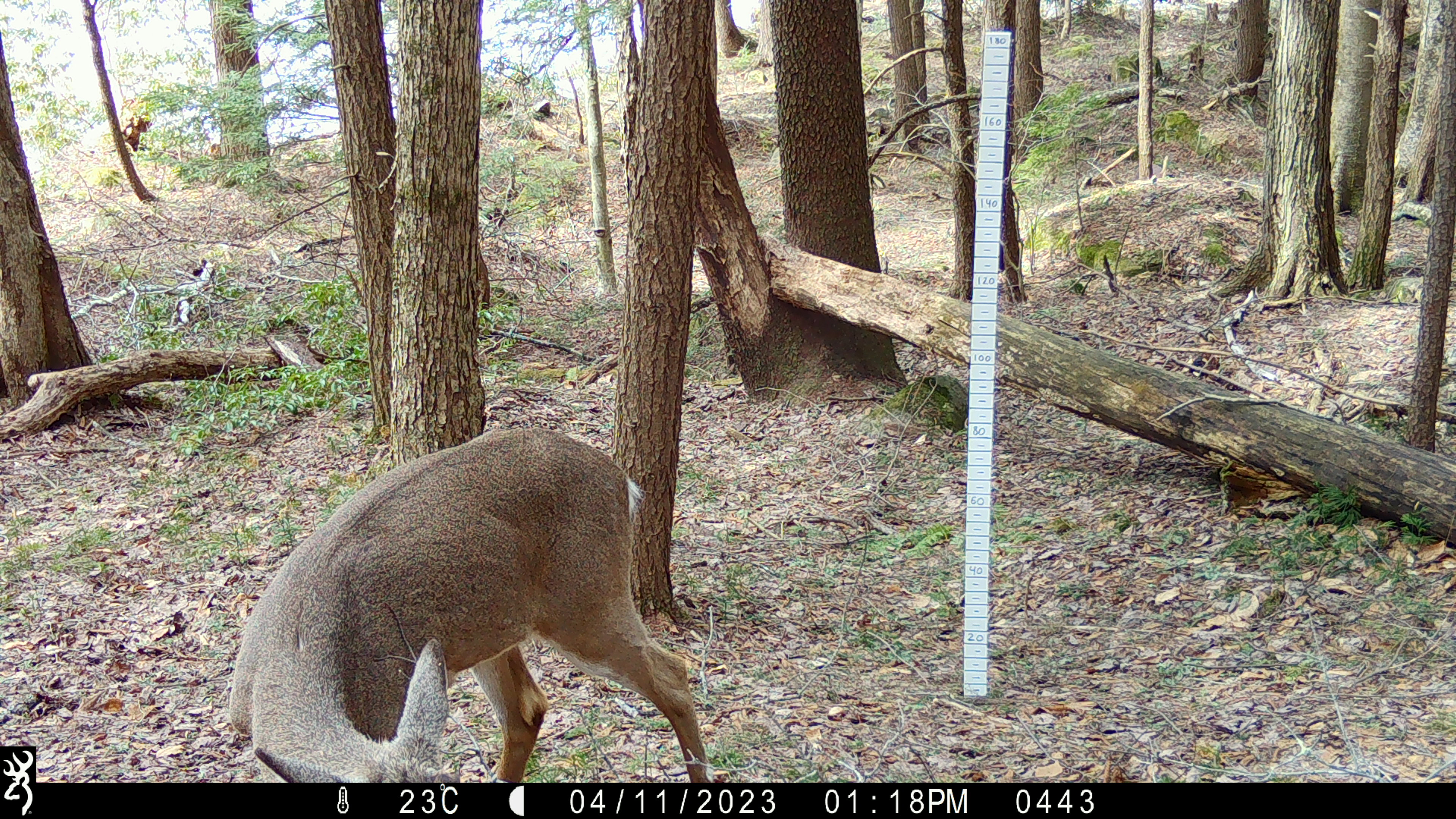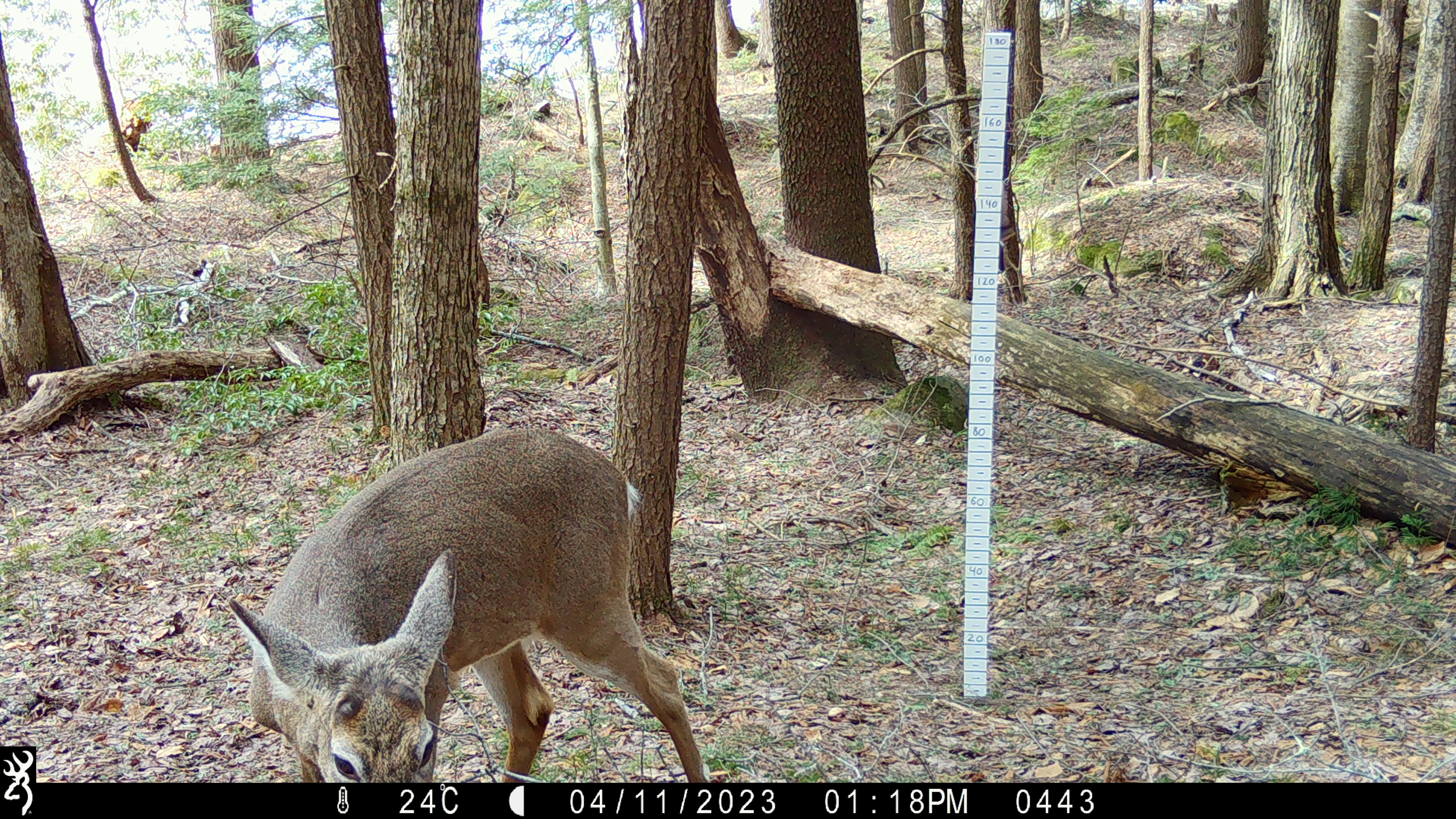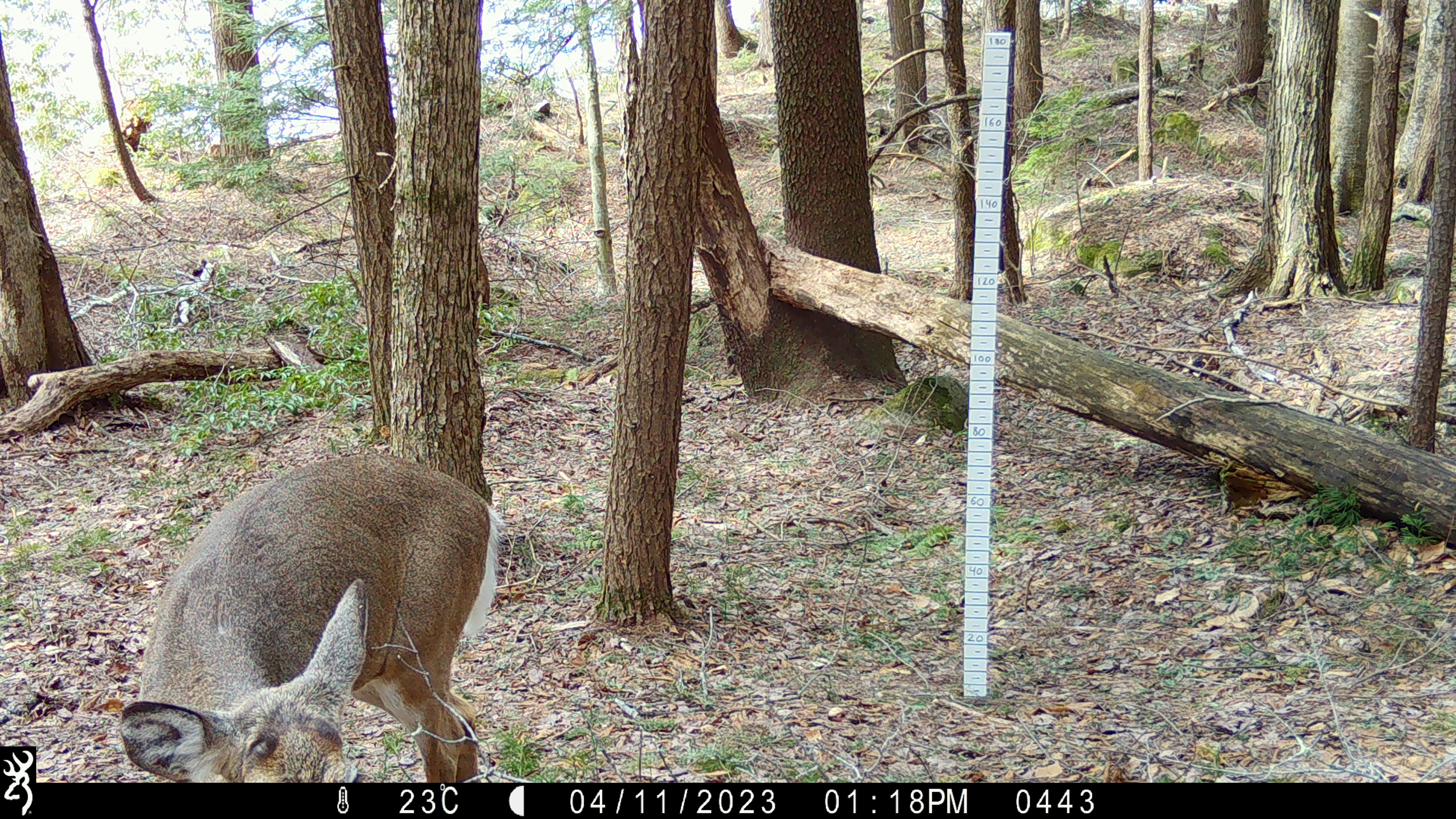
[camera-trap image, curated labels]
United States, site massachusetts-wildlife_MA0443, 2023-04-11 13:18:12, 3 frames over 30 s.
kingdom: Animalia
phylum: Chordata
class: Mammalia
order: Artiodactyla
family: Cervidae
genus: Odocoileus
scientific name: Odocoileus virginianus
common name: white-tailed deer